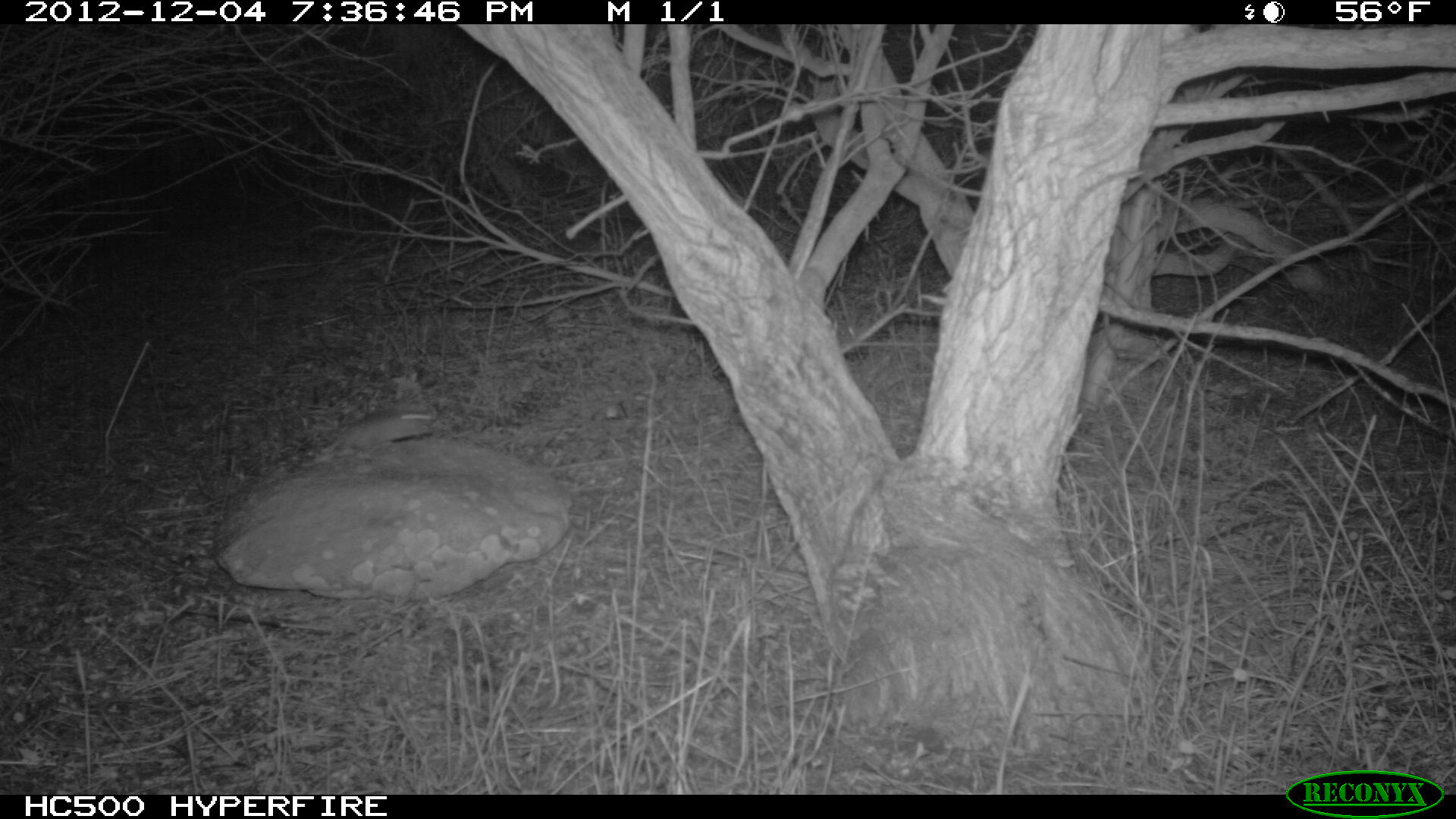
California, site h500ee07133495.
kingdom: Animalia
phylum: Chordata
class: Mammalia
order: Rodentia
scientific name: Rodentia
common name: rodent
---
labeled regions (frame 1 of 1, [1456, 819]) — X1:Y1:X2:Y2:
rodent: 318:410:435:453